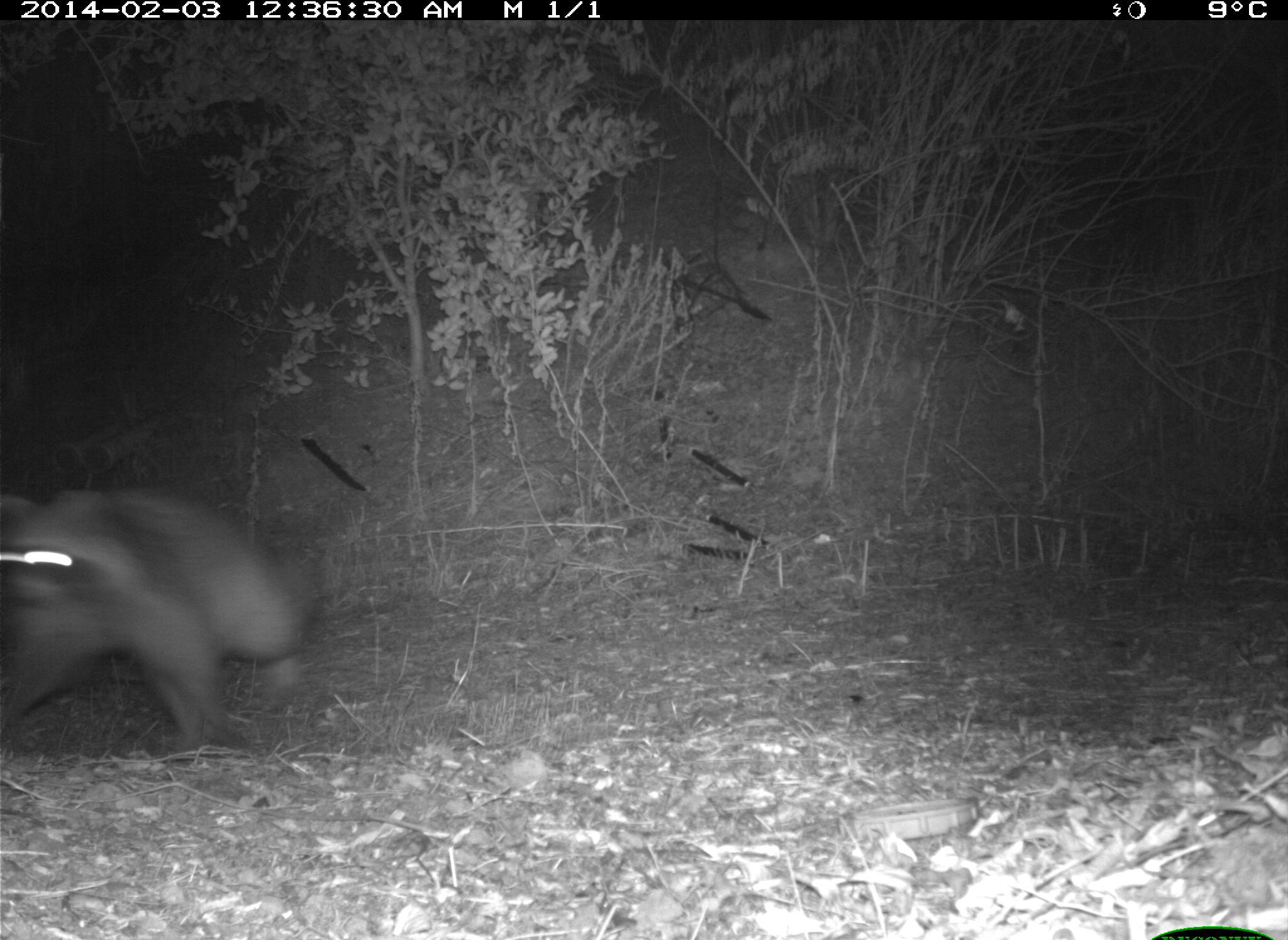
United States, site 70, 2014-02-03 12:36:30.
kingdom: Animalia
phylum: Chordata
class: Mammalia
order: Carnivora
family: Procyonidae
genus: Procyon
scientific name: Procyon lotor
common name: raccoon